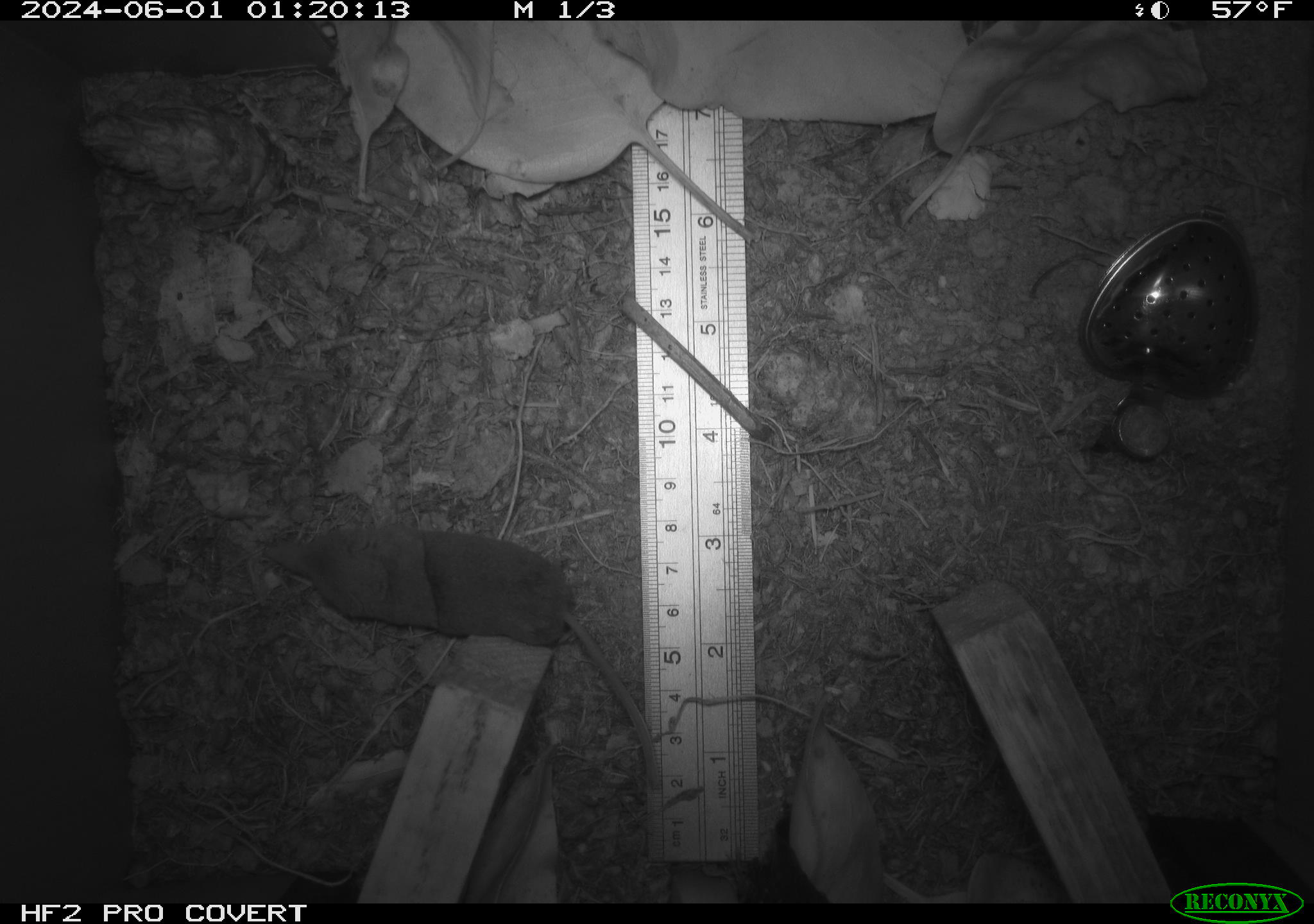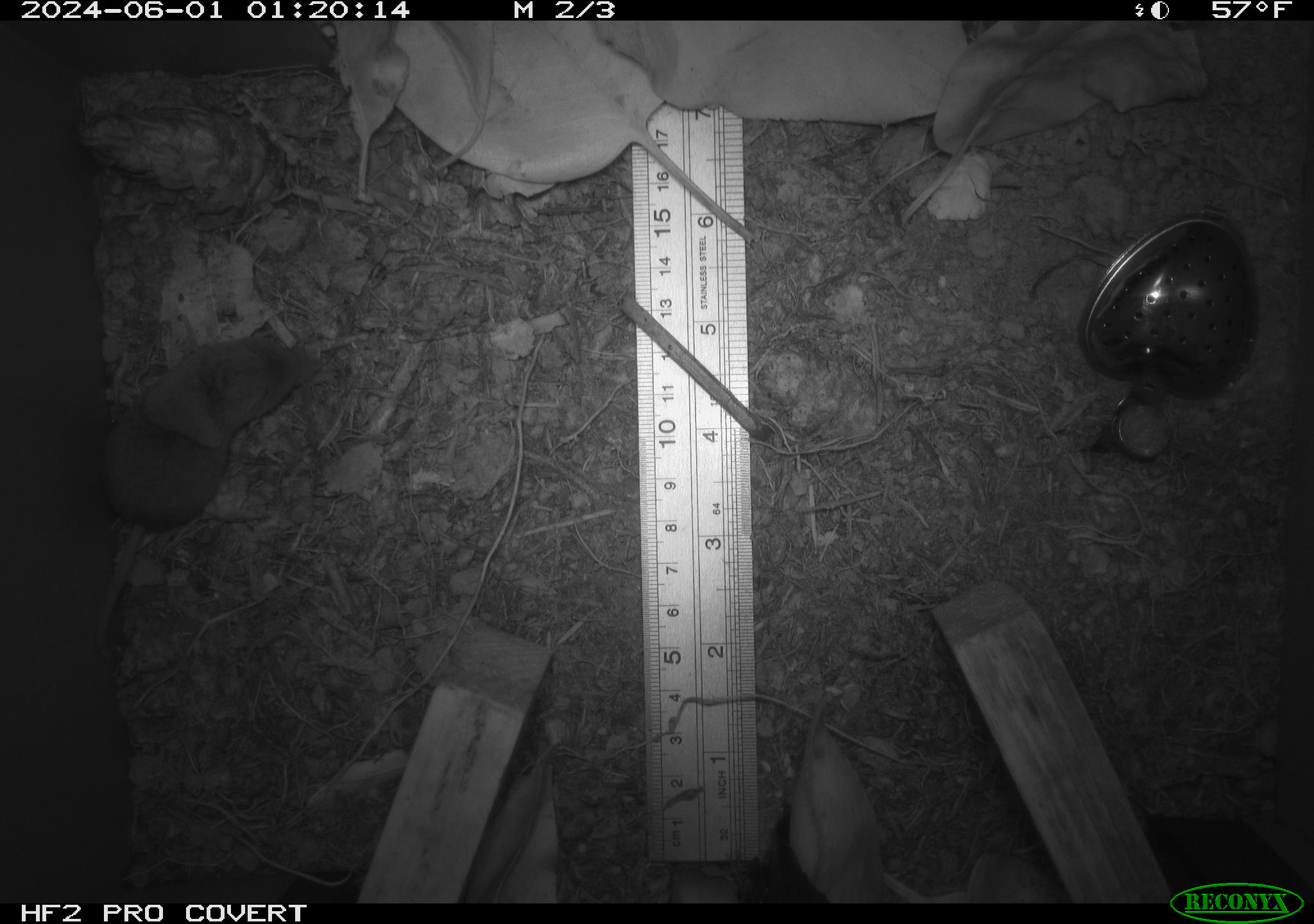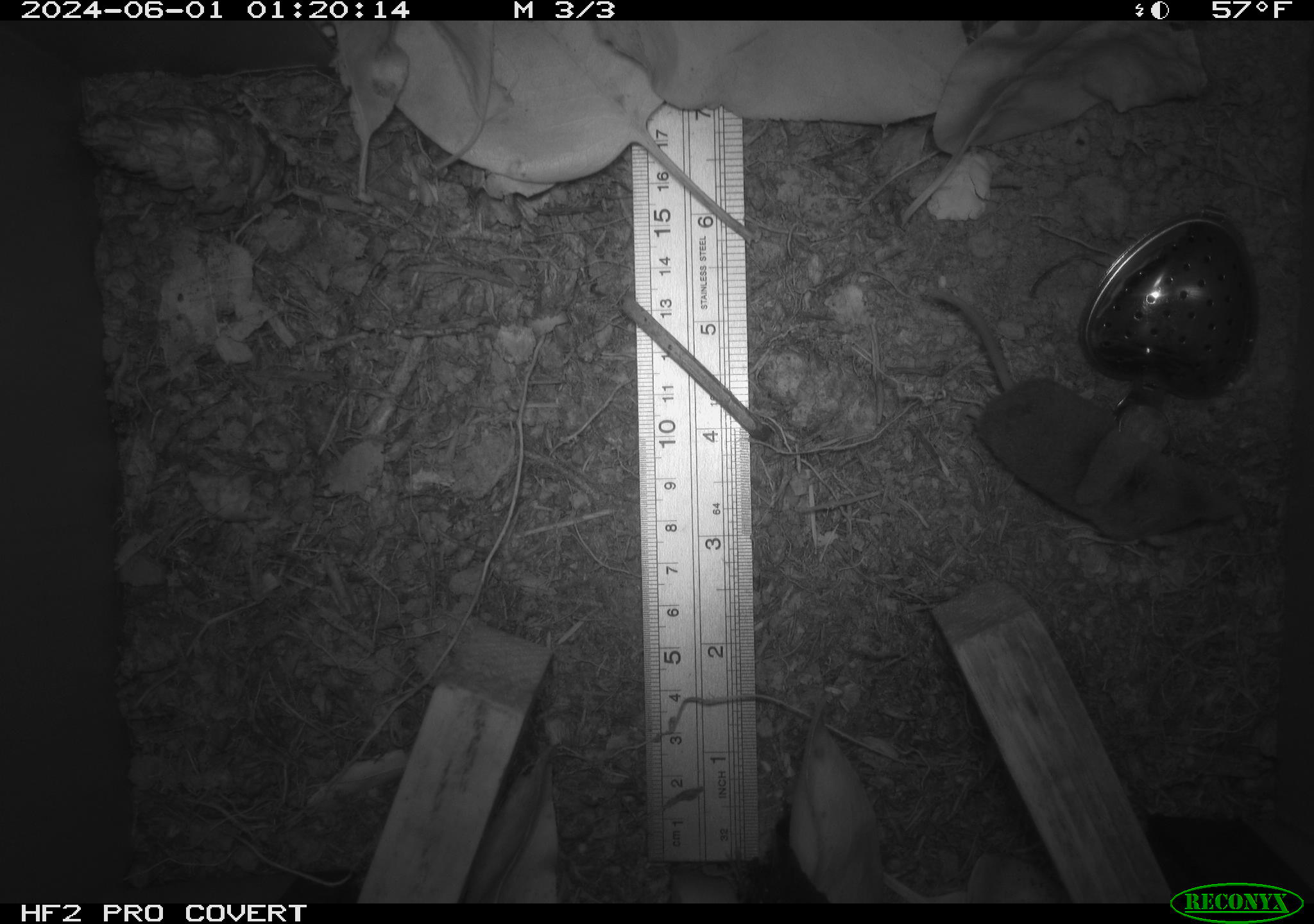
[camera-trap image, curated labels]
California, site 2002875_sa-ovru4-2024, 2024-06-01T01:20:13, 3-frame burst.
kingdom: Animalia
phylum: Chordata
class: Mammalia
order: Eulipotyphla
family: Soricidae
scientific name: Soricidae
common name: shrews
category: soricidae family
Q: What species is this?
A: Soricidae family (shrews) (Soricidae).